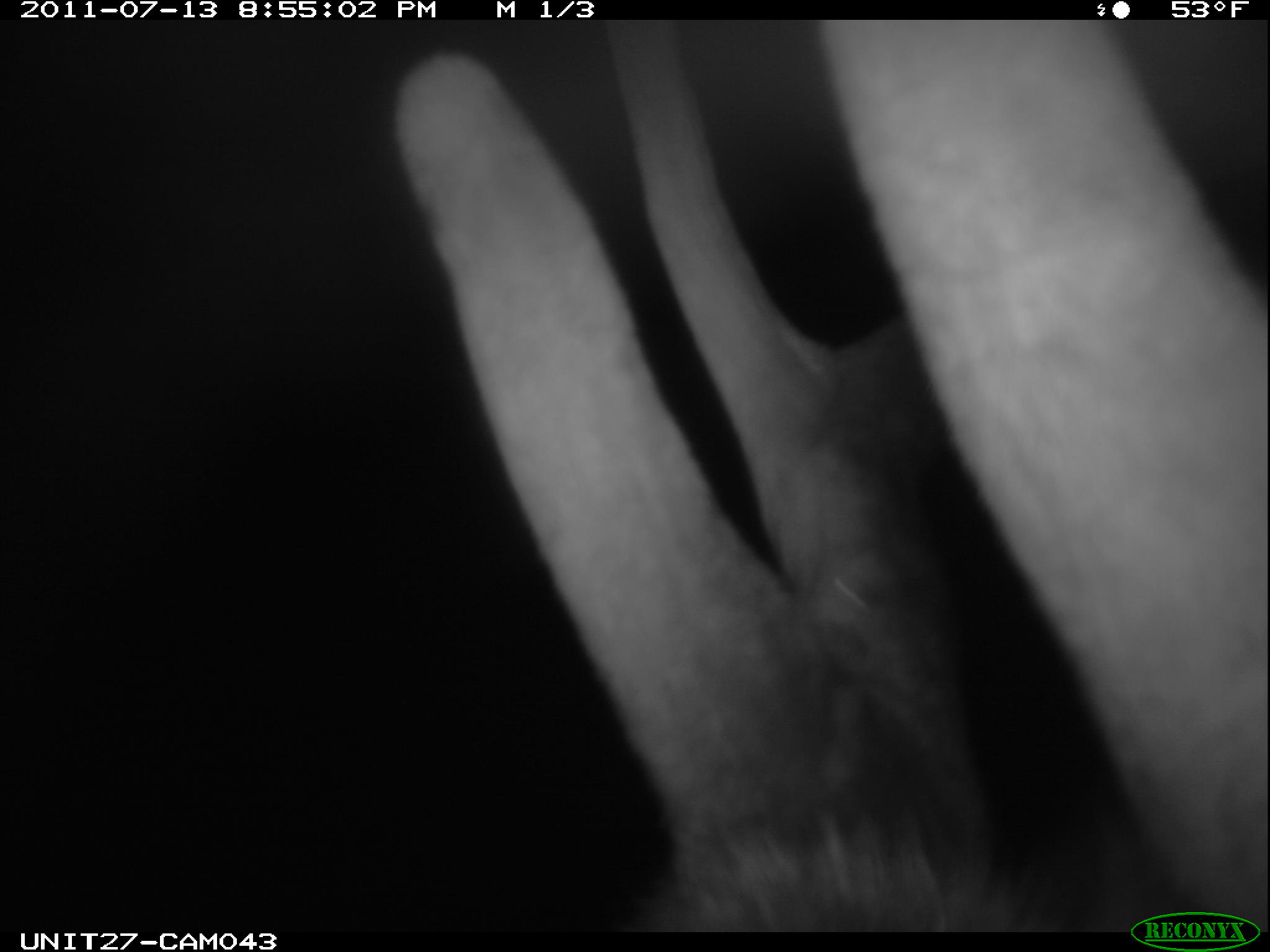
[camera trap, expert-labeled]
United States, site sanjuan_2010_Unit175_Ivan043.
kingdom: Animalia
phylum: Chordata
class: Mammalia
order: Artiodactyla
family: Cervidae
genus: Cervus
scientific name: Cervus elaphus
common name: red deer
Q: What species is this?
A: Cervus elaphus (red deer).